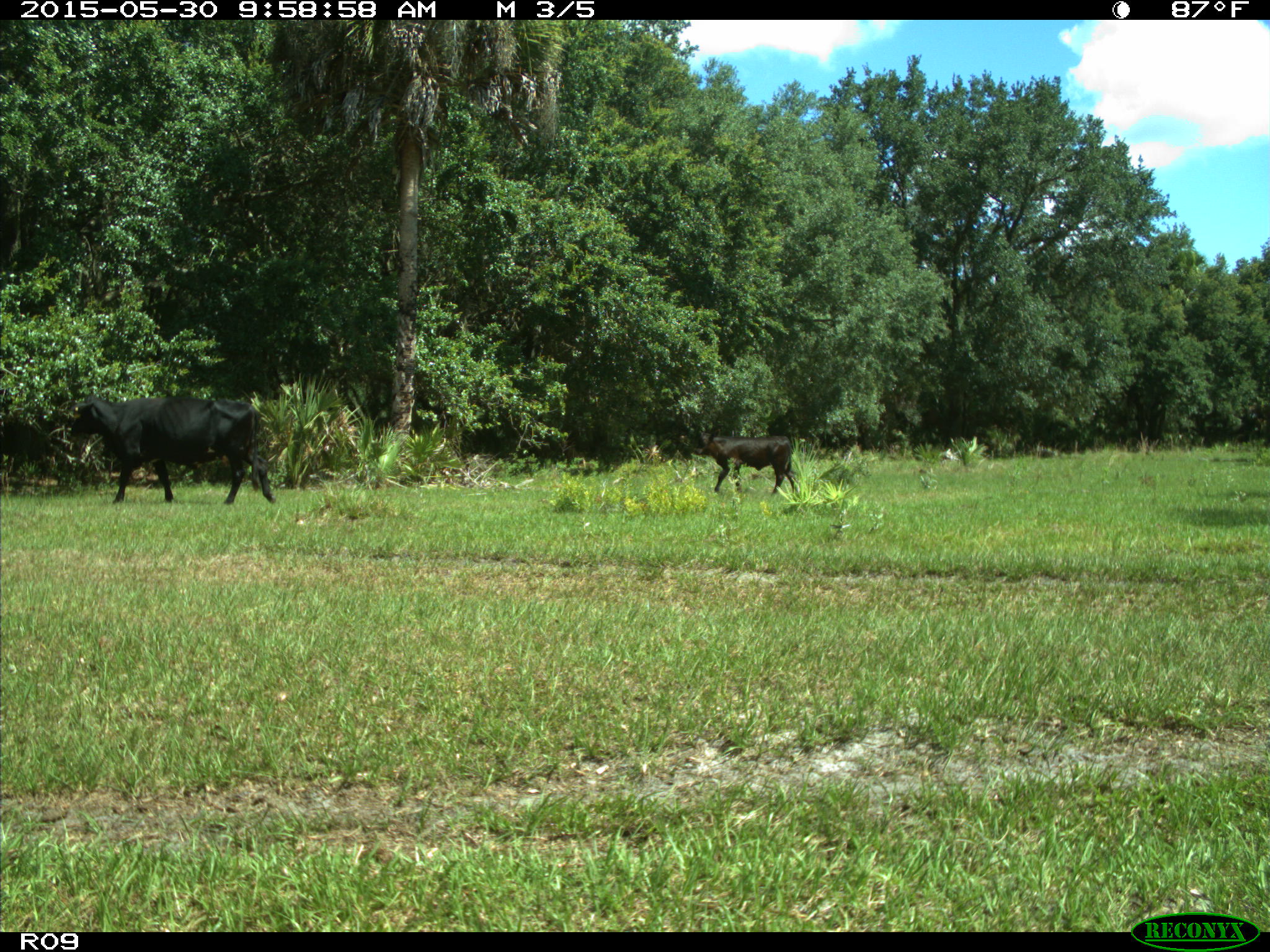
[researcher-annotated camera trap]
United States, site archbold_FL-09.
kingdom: Animalia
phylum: Chordata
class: Mammalia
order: Artiodactyla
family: Bovidae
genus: Bos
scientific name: Bos taurus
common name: domestic cow